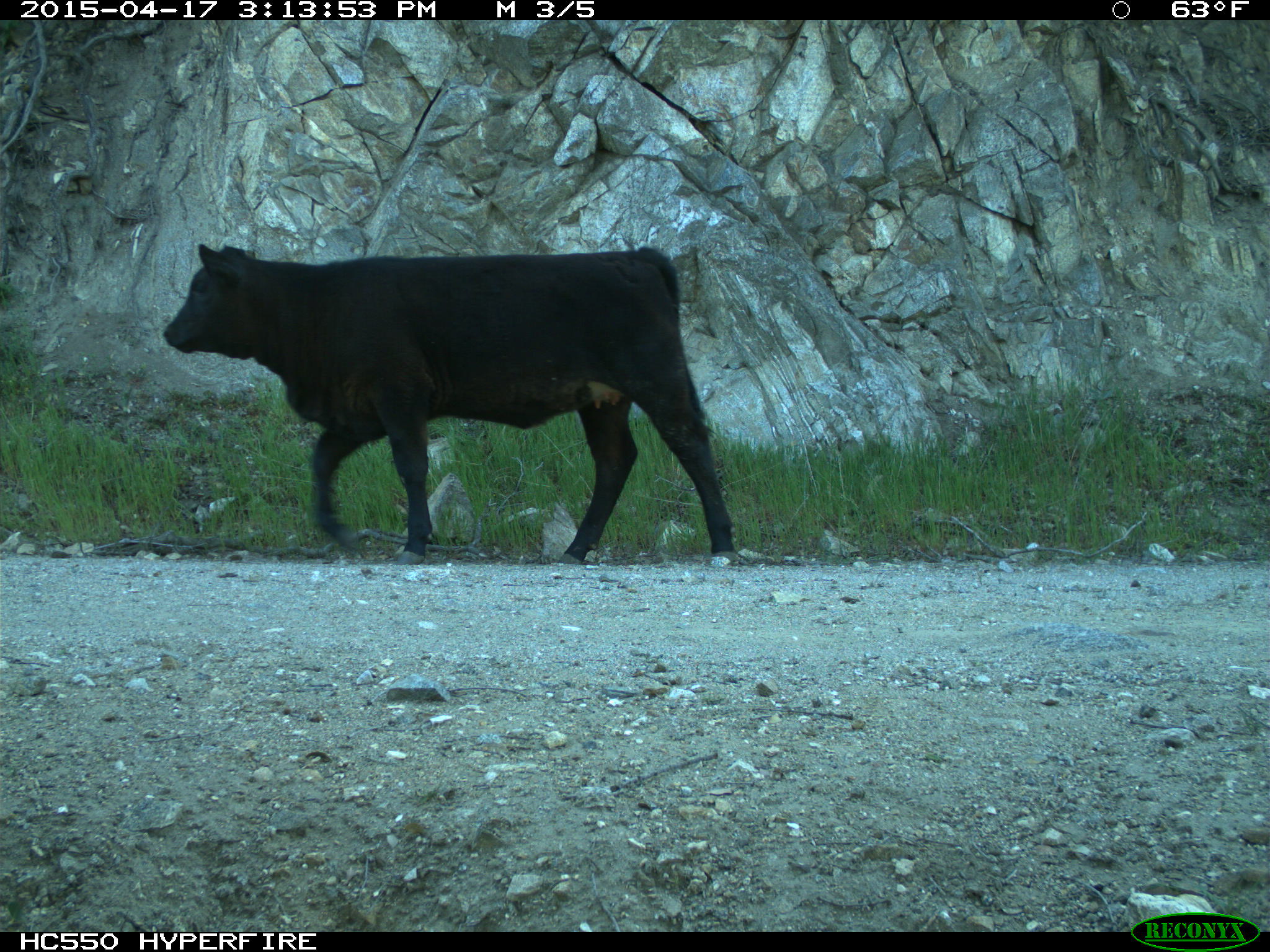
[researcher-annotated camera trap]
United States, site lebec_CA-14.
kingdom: Animalia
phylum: Chordata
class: Mammalia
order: Artiodactyla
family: Bovidae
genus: Bos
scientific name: Bos taurus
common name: domestic cow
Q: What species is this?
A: Bos taurus (domestic cow).